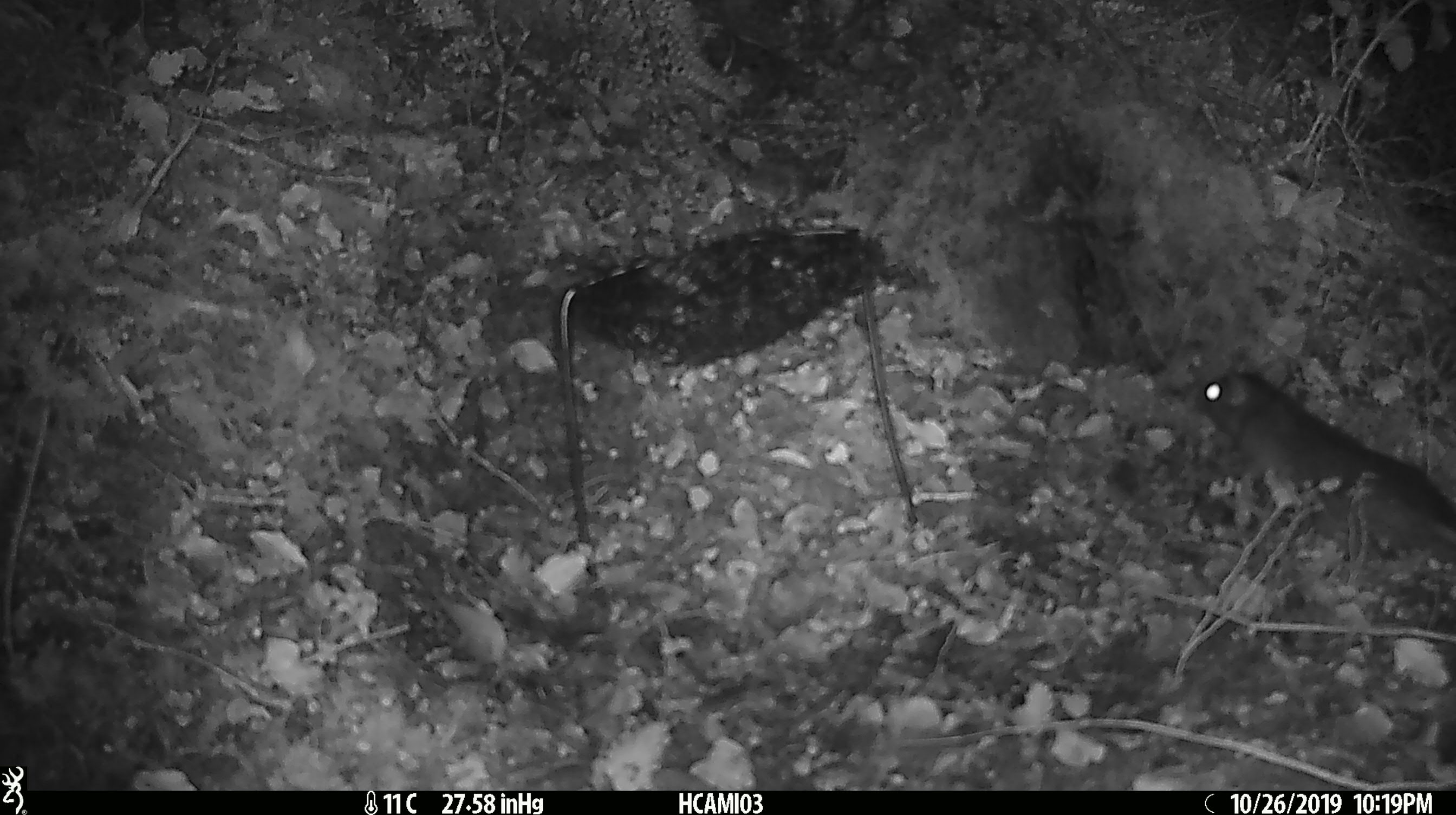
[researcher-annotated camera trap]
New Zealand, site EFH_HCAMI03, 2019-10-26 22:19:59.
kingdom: Animalia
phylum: Chordata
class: Mammalia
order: Rodentia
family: Muridae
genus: Rattus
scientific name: Rattus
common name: rat